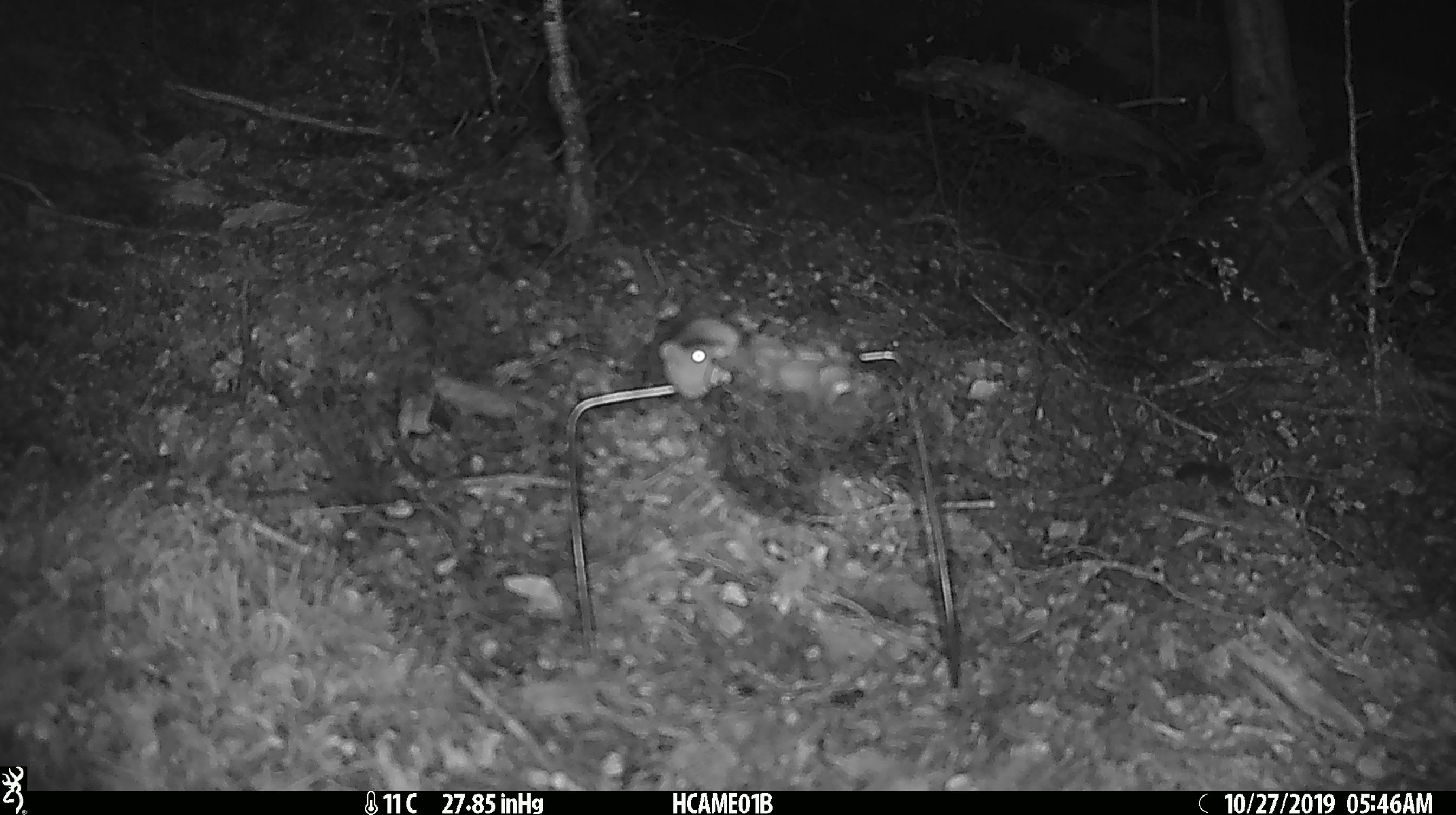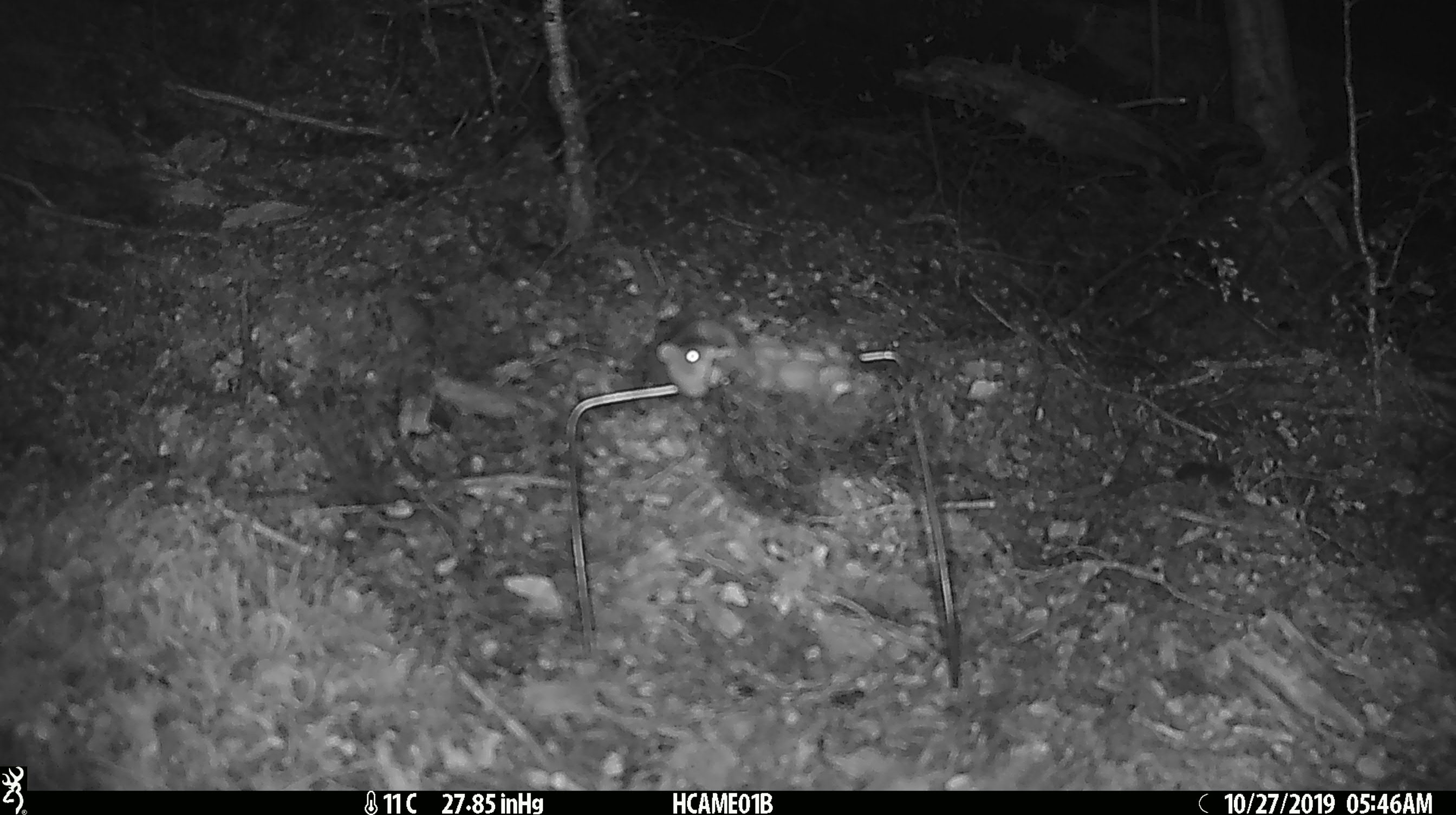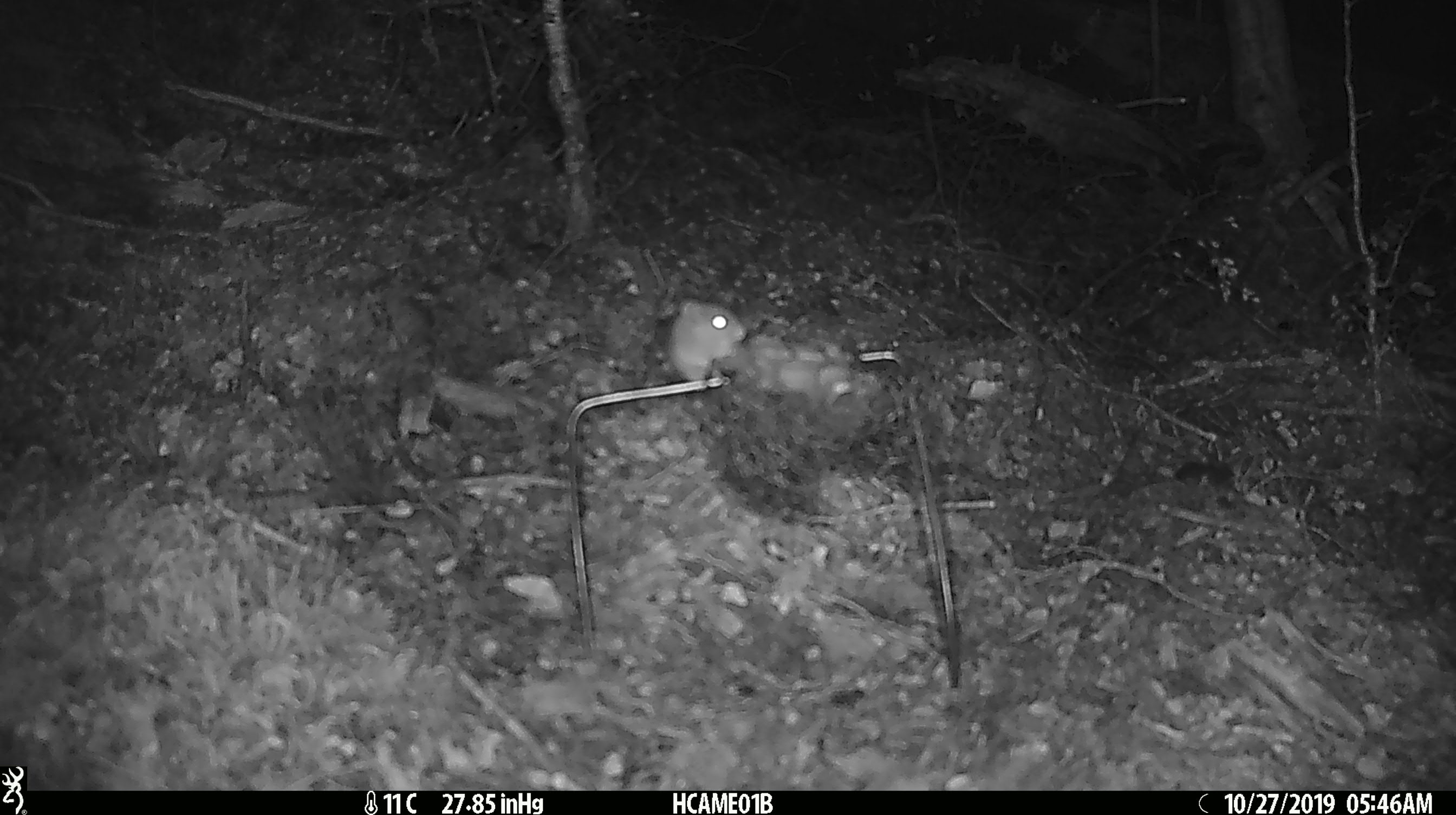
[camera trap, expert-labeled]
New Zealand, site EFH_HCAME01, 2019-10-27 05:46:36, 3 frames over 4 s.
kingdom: Animalia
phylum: Chordata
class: Mammalia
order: Rodentia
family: Muridae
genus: Mus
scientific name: Mus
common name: mouse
Mouse (Mus).